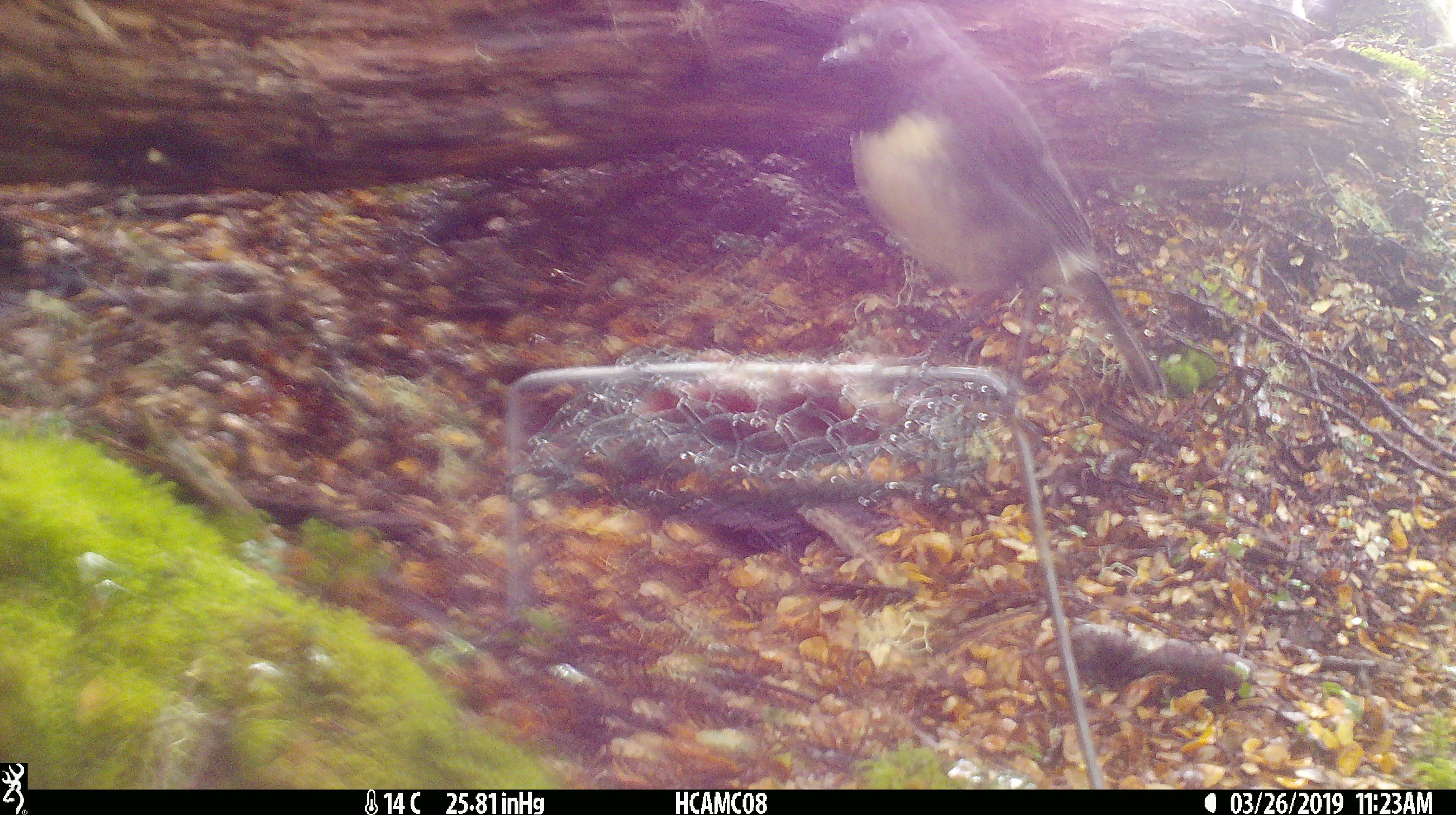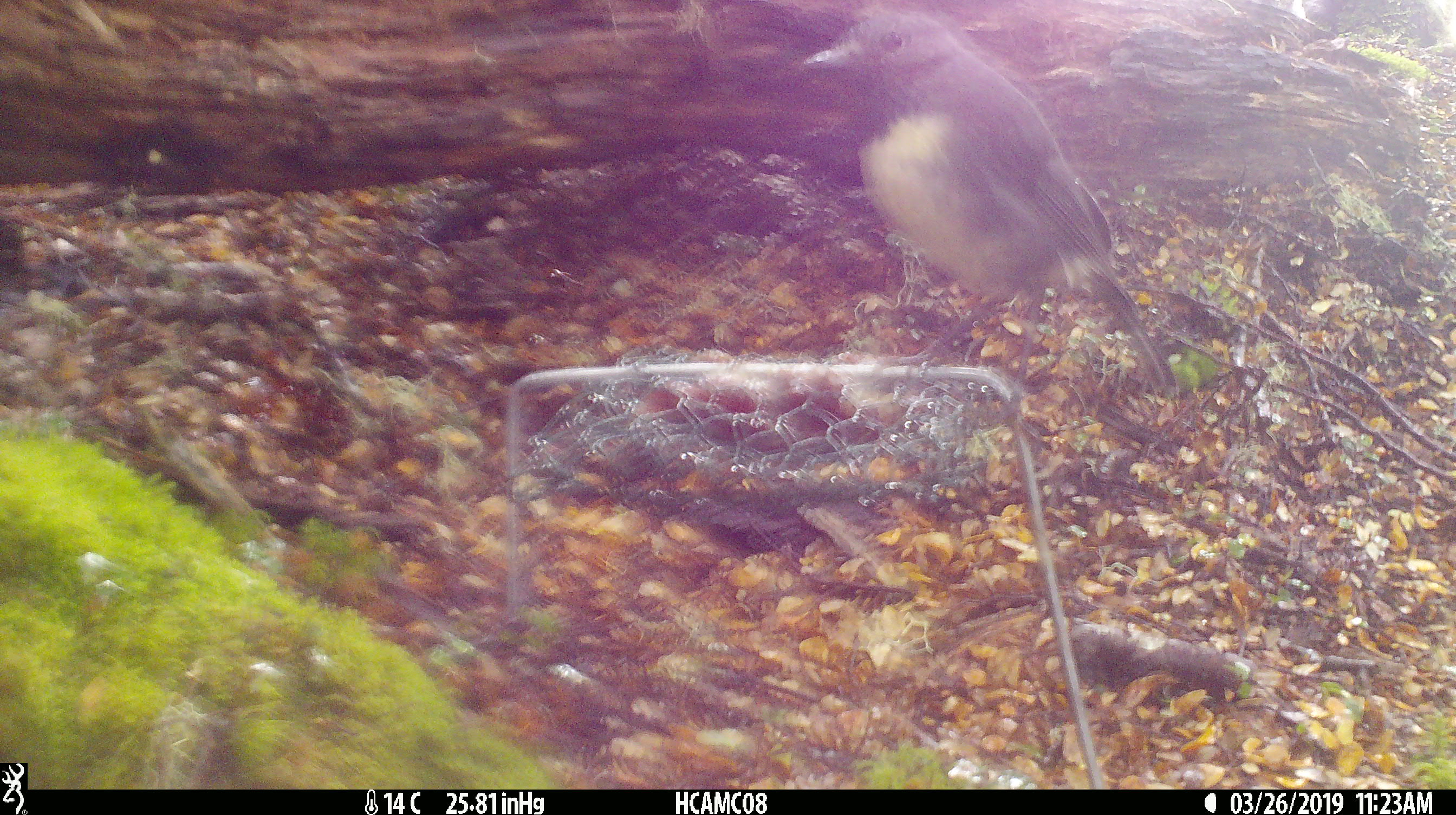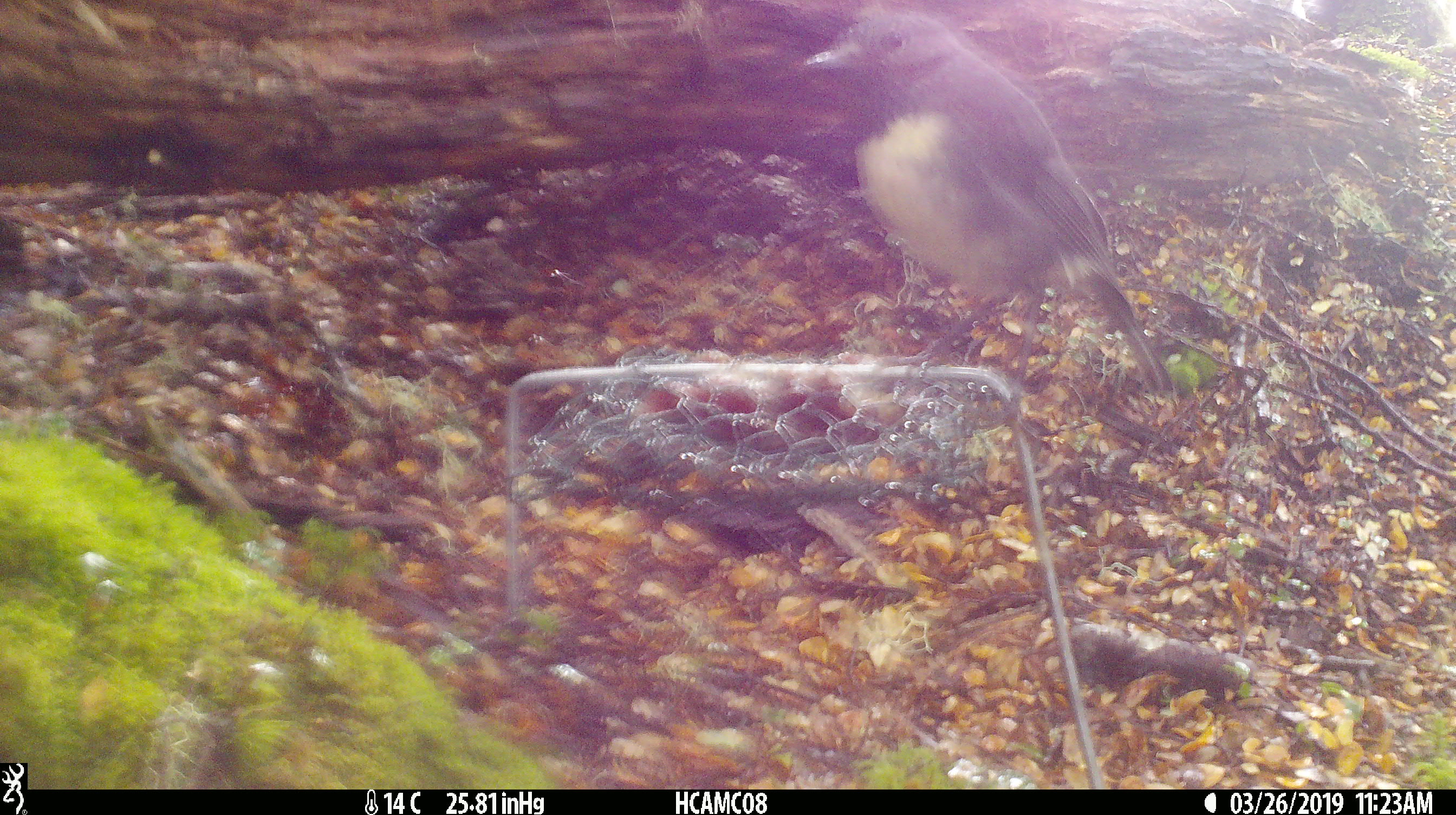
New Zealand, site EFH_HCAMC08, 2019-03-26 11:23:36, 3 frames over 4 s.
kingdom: Animalia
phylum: Chordata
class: Aves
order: Passeriformes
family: Petroicidae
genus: Petroica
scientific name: Petroica australis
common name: new zealand robin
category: robin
Robin (new zealand robin) (Petroica australis).